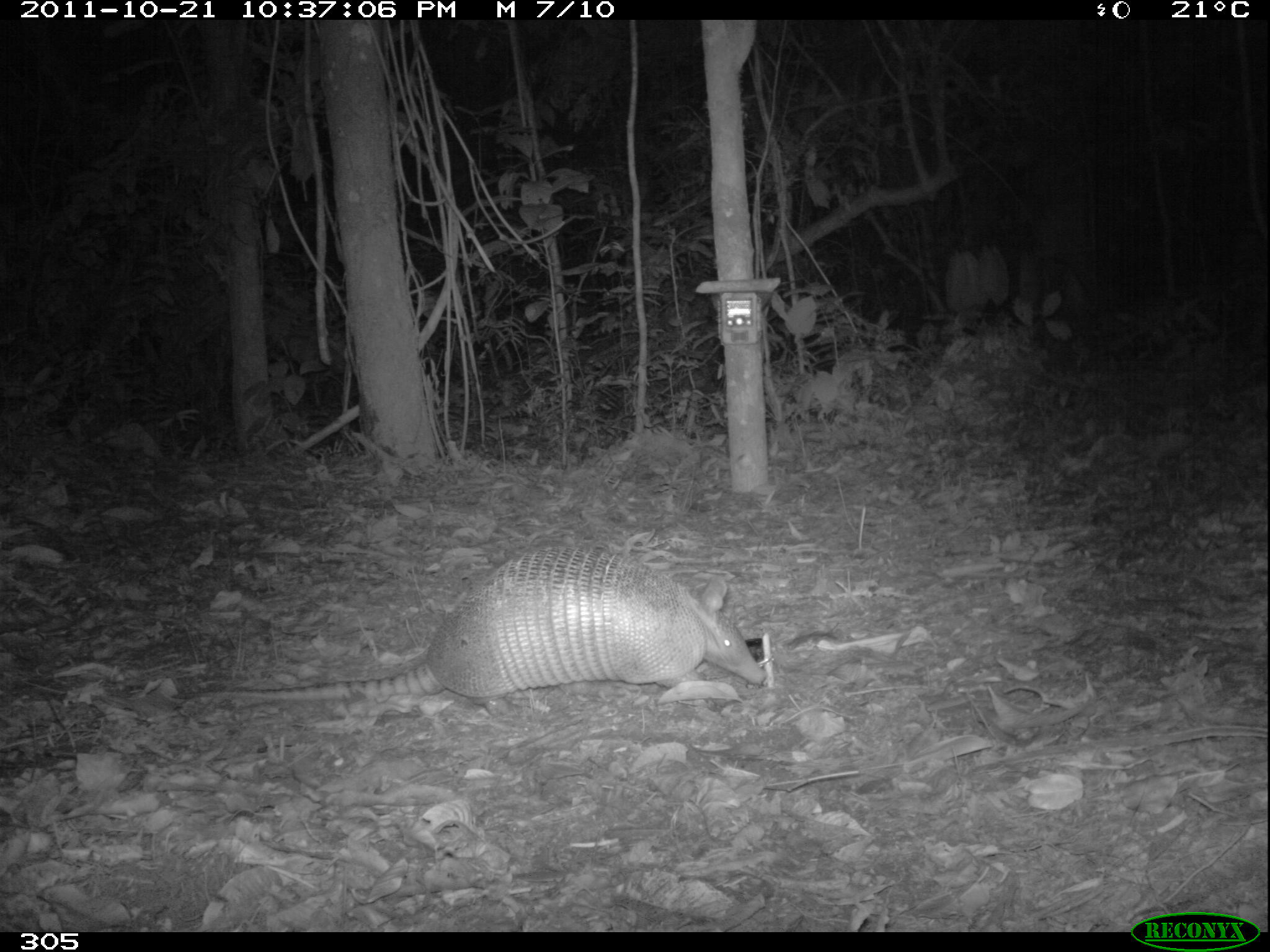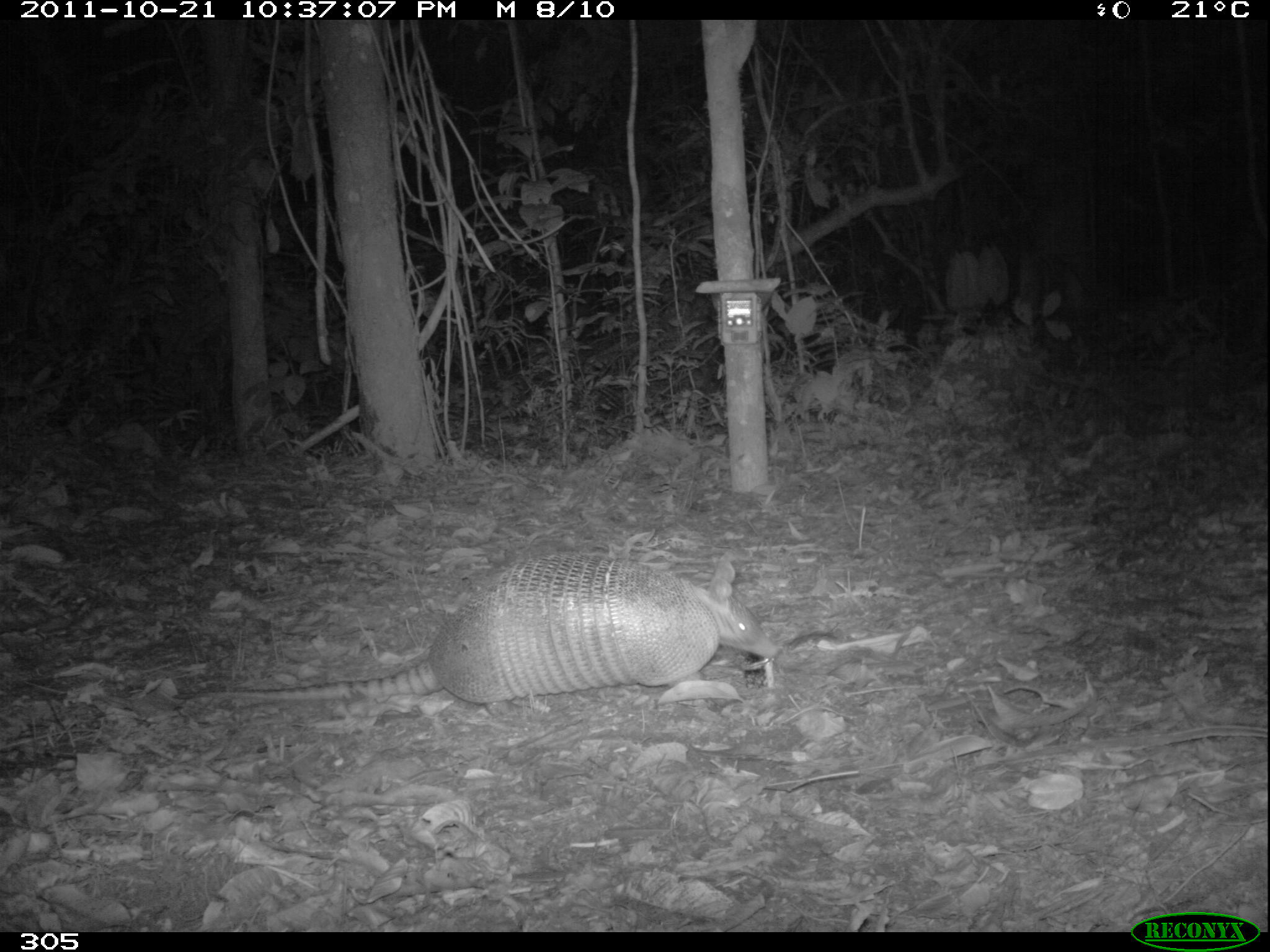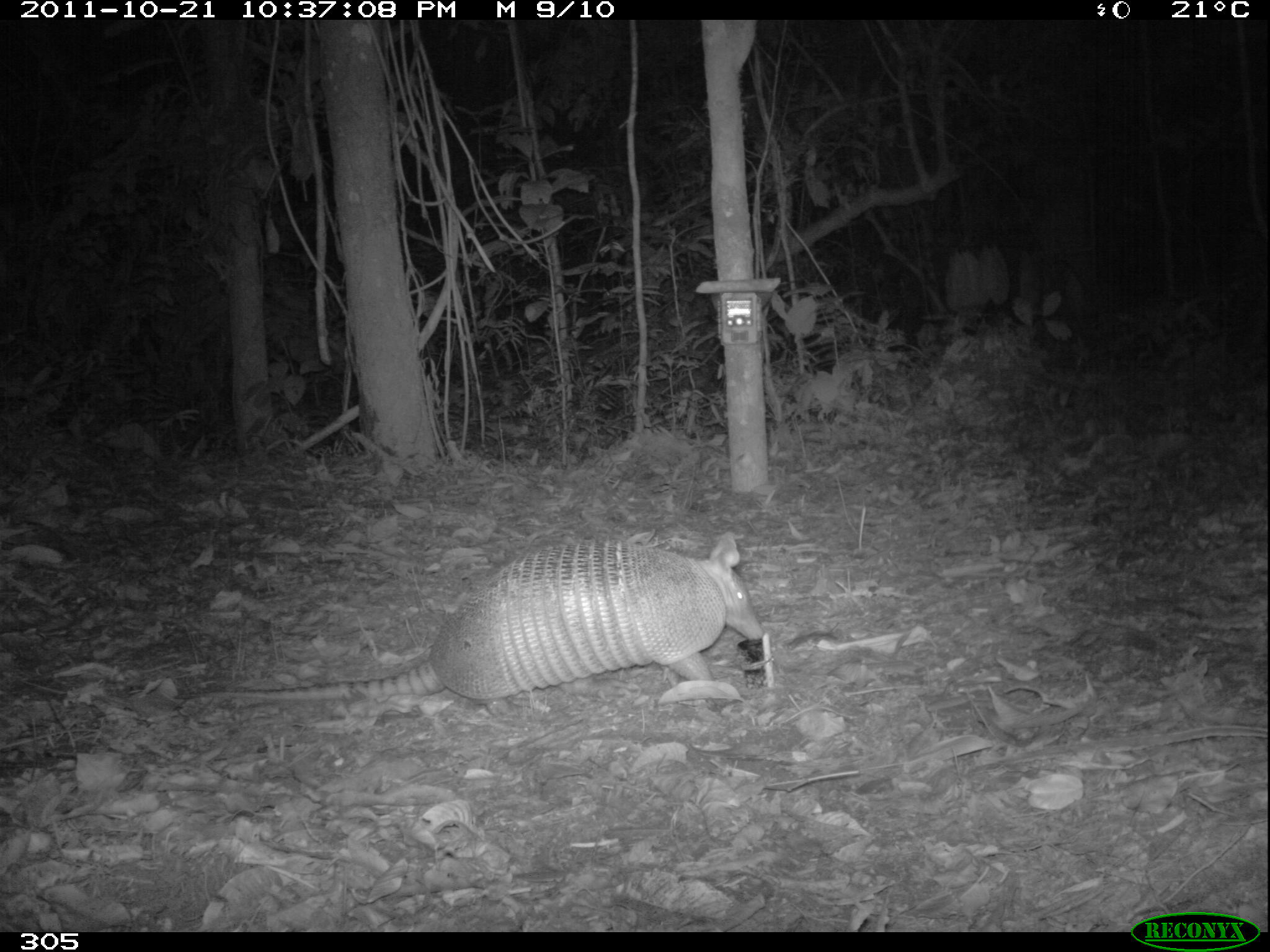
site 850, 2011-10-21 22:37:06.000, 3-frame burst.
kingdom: Animalia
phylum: Chordata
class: Mammalia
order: Cingulata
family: Dasypodidae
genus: Dasypus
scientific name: Dasypus novemcinctus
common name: nine-banded armadillo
Dasypus novemcinctus (nine-banded armadillo).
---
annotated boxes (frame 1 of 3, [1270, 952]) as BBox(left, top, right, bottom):
dasypus novemcinctus: BBox(169, 543, 768, 718)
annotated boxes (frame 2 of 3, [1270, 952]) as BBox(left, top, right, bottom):
dasypus novemcinctus: BBox(170, 549, 777, 717)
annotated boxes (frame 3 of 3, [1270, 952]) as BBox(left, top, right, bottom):
dasypus novemcinctus: BBox(172, 530, 765, 719)